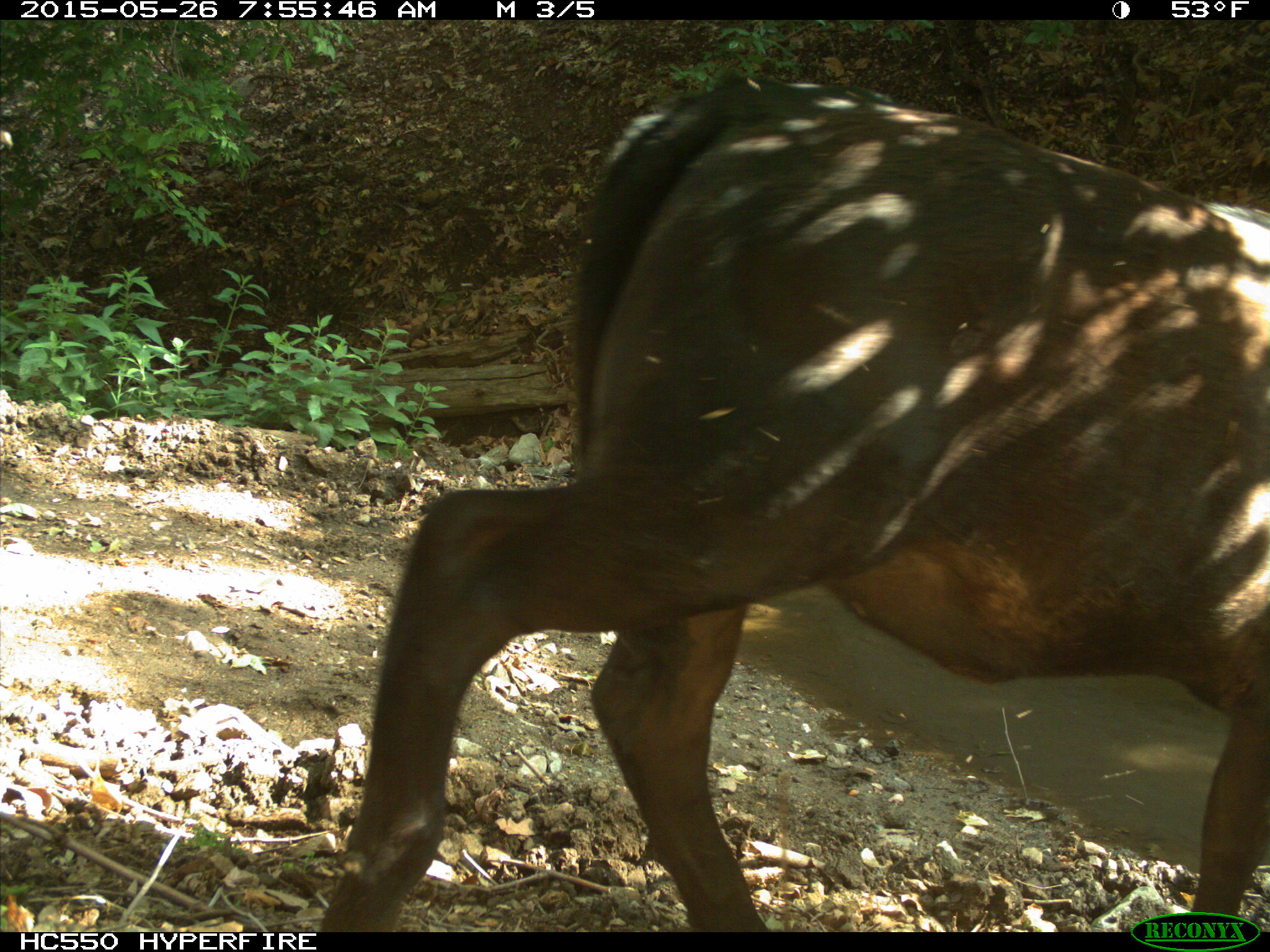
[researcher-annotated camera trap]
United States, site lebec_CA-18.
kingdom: Animalia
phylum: Chordata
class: Mammalia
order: Artiodactyla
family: Bovidae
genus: Bos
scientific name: Bos taurus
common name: domestic cow